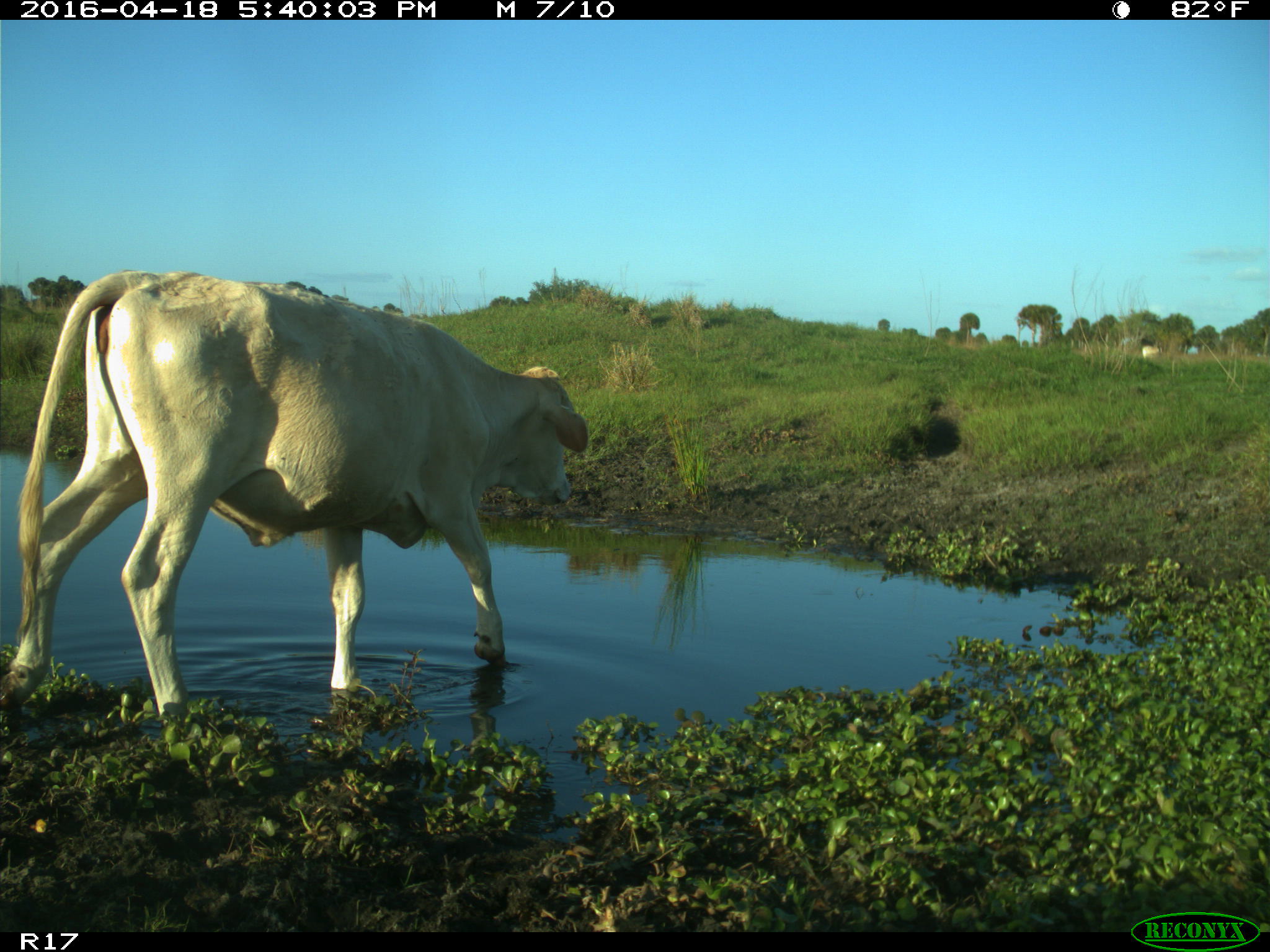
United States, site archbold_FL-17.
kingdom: Animalia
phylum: Chordata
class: Mammalia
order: Artiodactyla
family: Bovidae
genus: Bos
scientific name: Bos taurus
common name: domestic cow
Bos taurus (domestic cow).